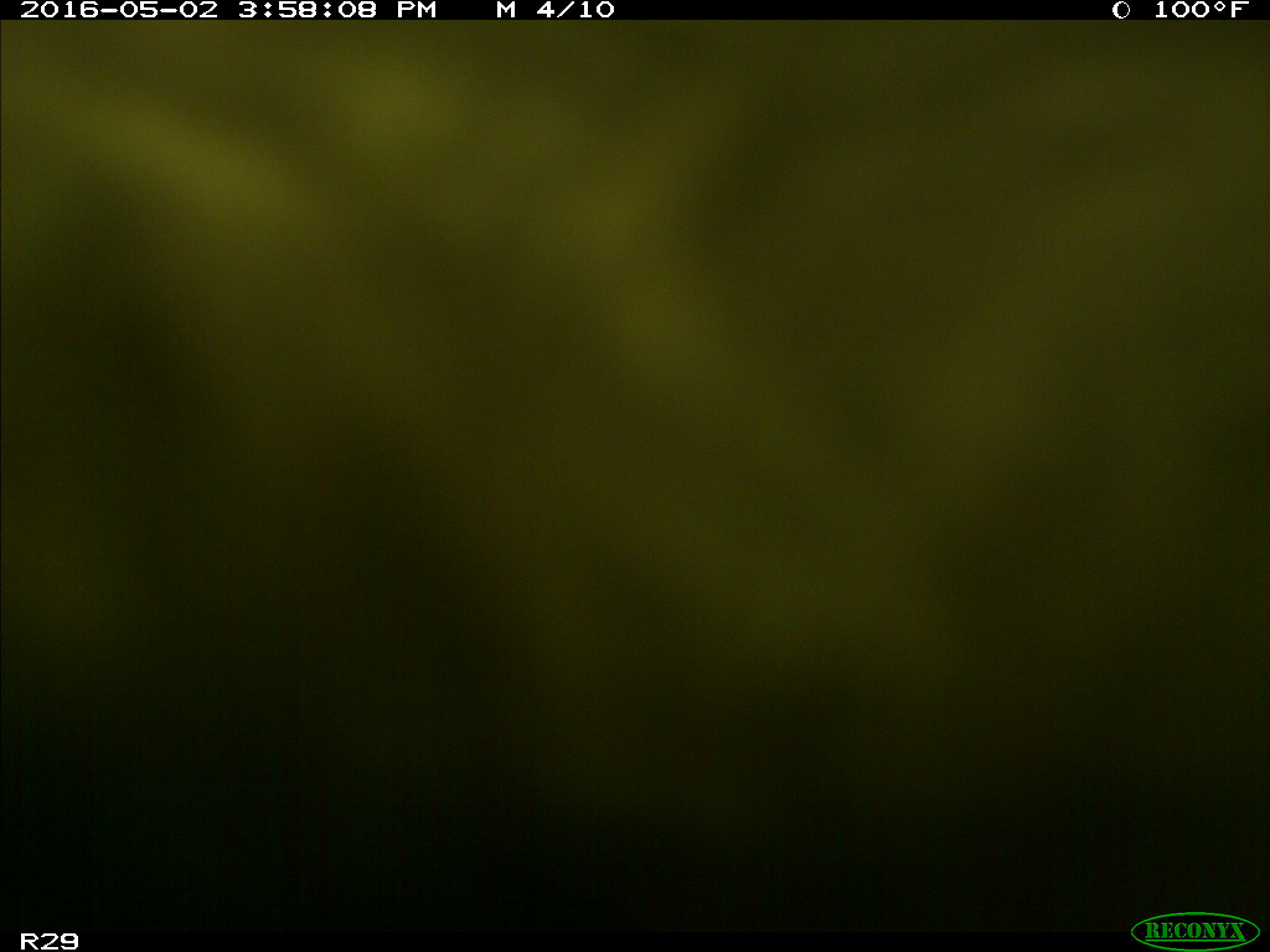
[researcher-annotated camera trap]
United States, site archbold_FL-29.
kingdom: Animalia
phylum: Chordata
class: Mammalia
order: Artiodactyla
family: Bovidae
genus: Bos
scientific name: Bos taurus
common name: domestic cow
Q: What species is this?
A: Bos taurus (domestic cow).